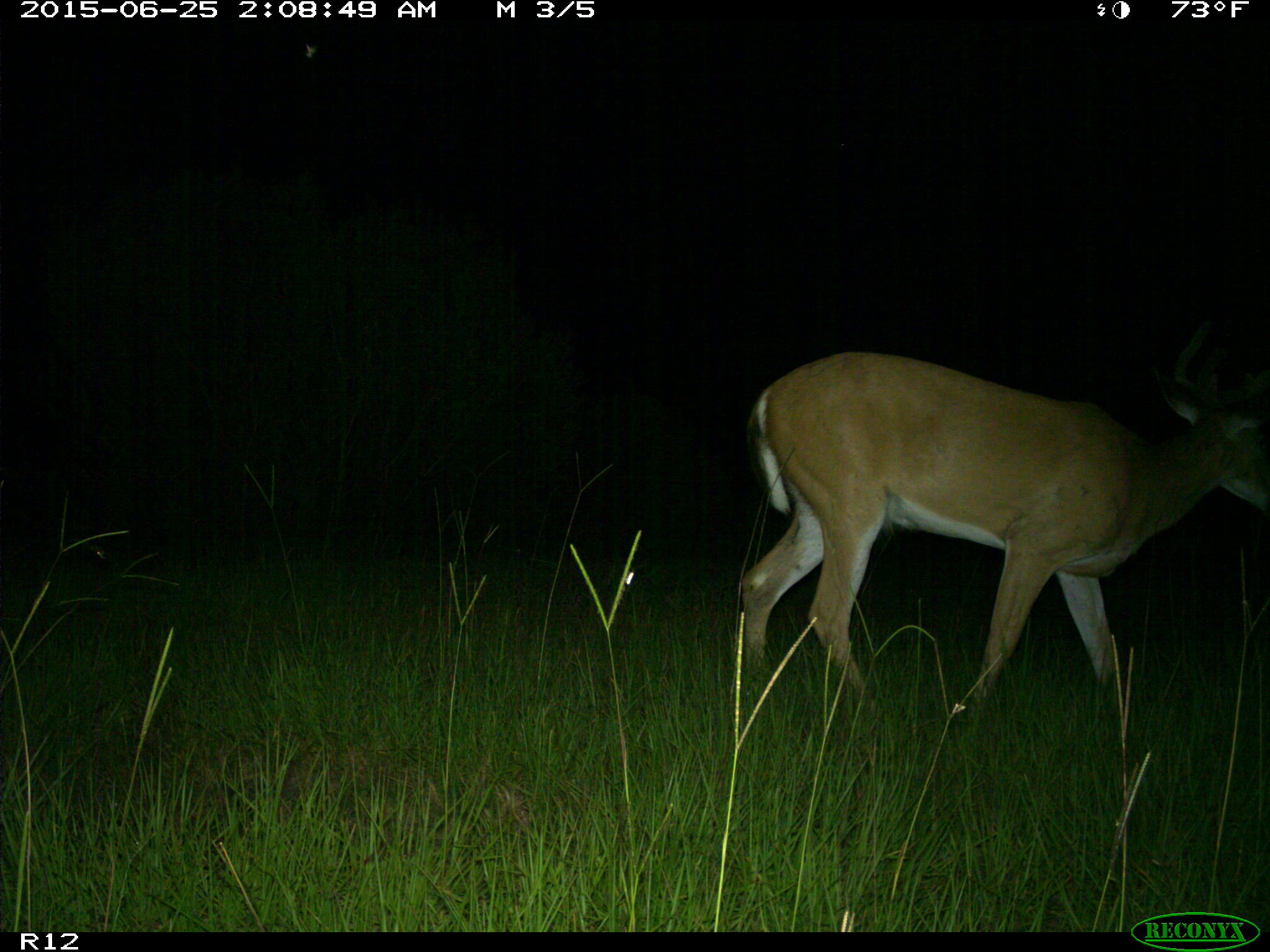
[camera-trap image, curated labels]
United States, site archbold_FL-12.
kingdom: Animalia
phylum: Chordata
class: Mammalia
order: Artiodactyla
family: Cervidae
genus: Odocoileus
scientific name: Odocoileus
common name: deer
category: unidentified deer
Unidentified deer (deer) (Odocoileus).